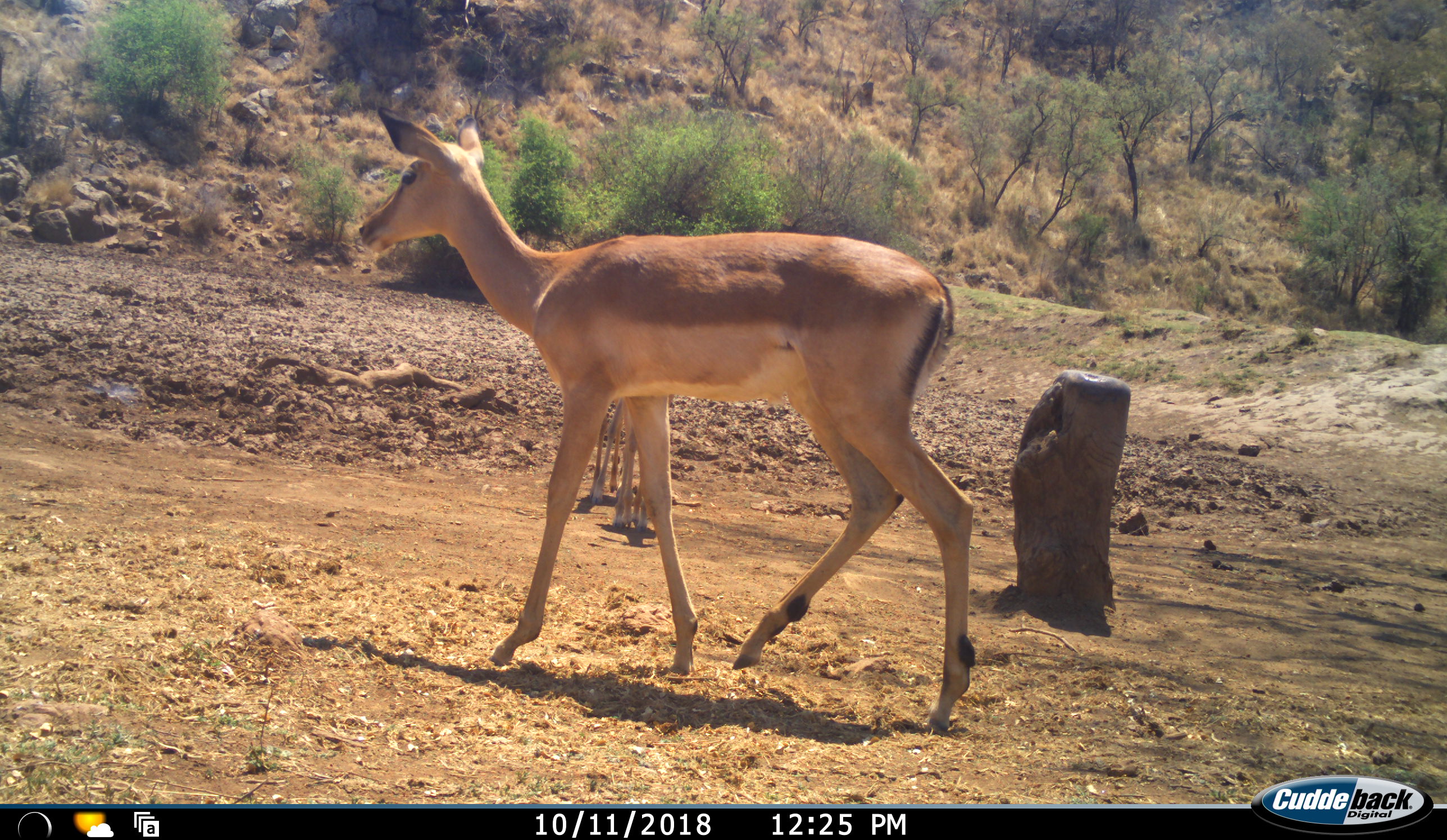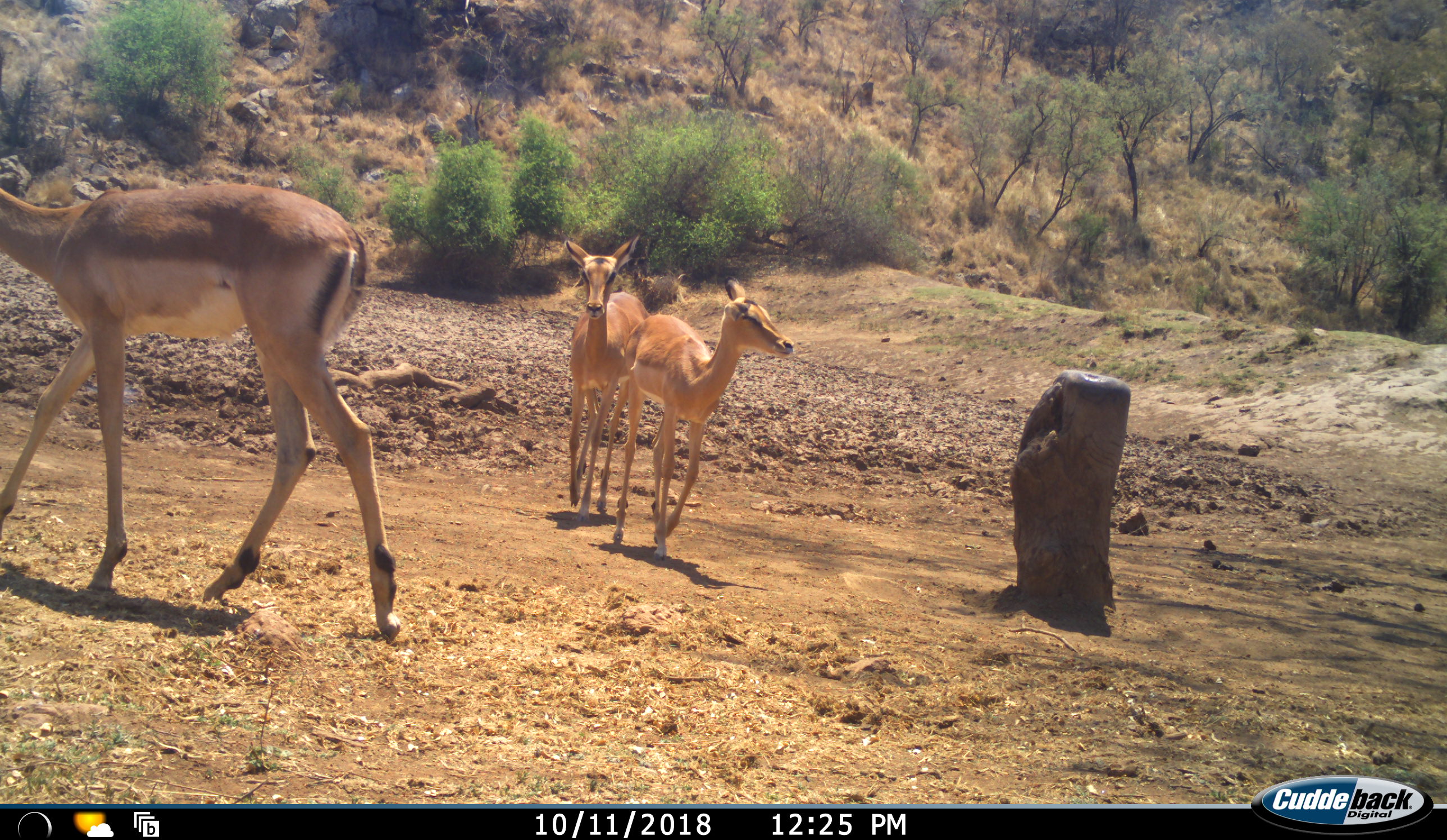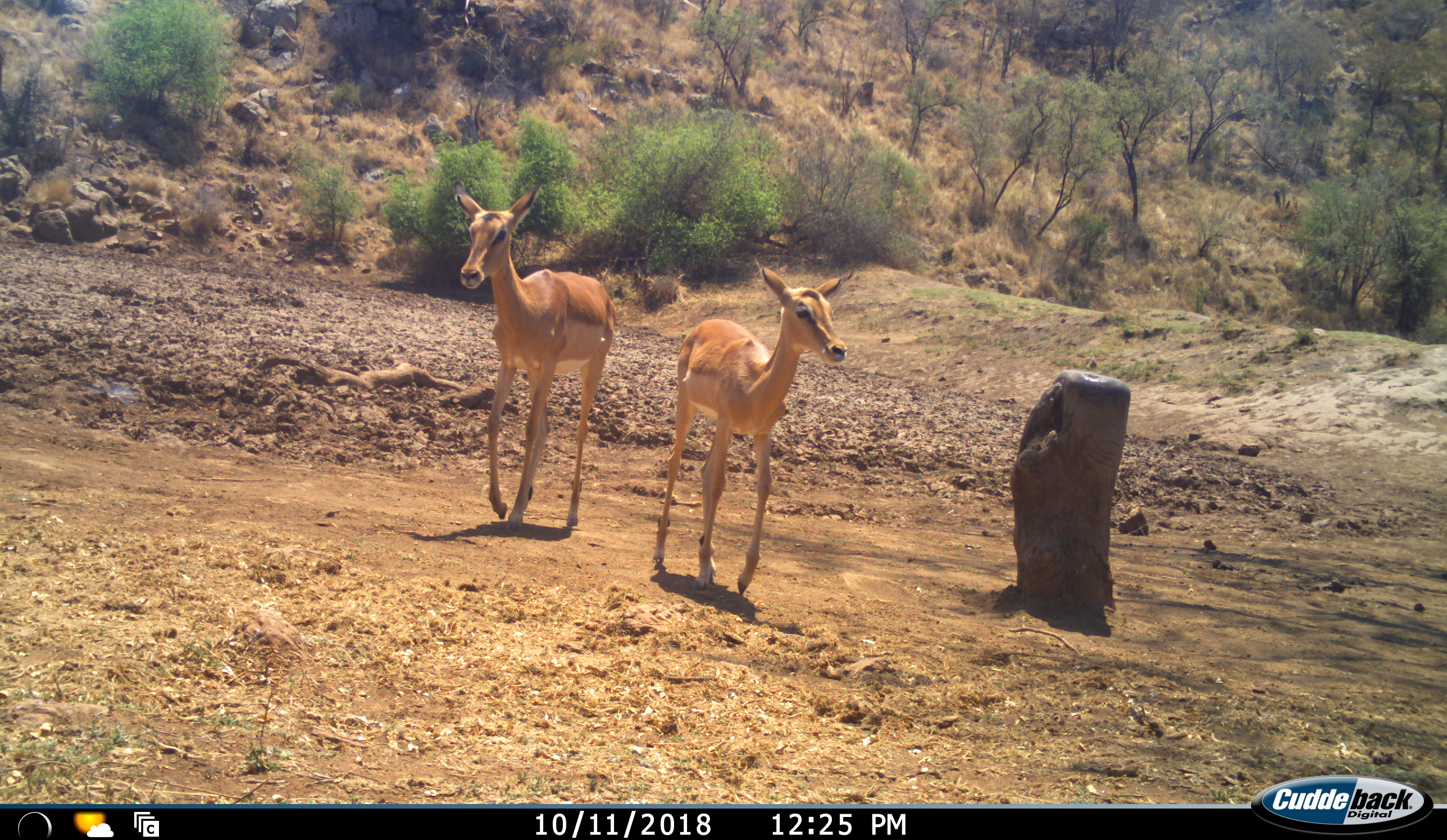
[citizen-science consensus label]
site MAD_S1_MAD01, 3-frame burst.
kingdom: Animalia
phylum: Chordata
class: Mammalia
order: Artiodactyla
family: Bovidae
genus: Aepyceros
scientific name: Aepyceros melampus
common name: impala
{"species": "impala (Aepyceros melampus)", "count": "3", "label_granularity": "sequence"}